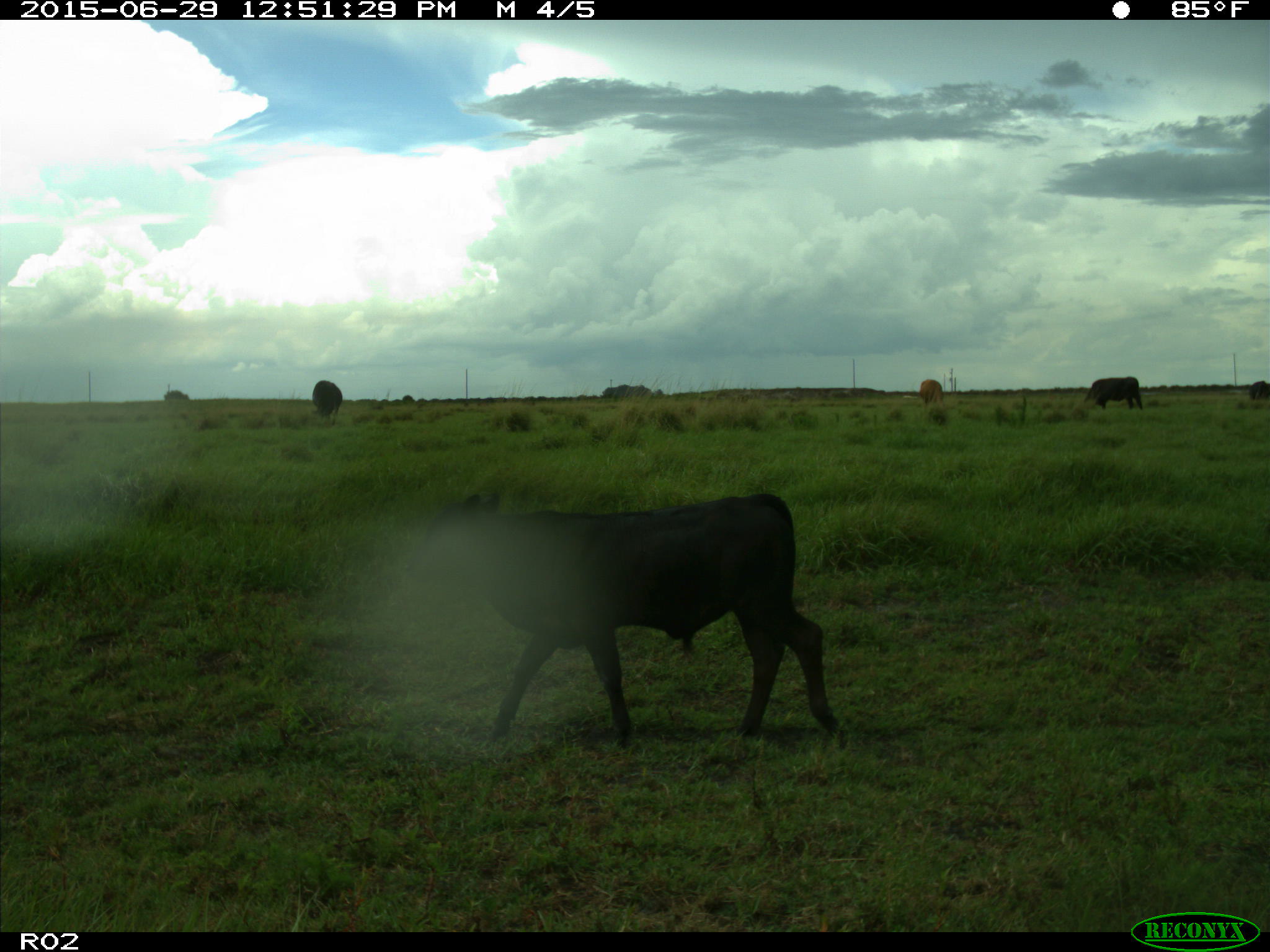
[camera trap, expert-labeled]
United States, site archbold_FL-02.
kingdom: Animalia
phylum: Chordata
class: Mammalia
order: Artiodactyla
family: Bovidae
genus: Bos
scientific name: Bos taurus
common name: domestic cow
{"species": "Bos taurus (domestic cow)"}